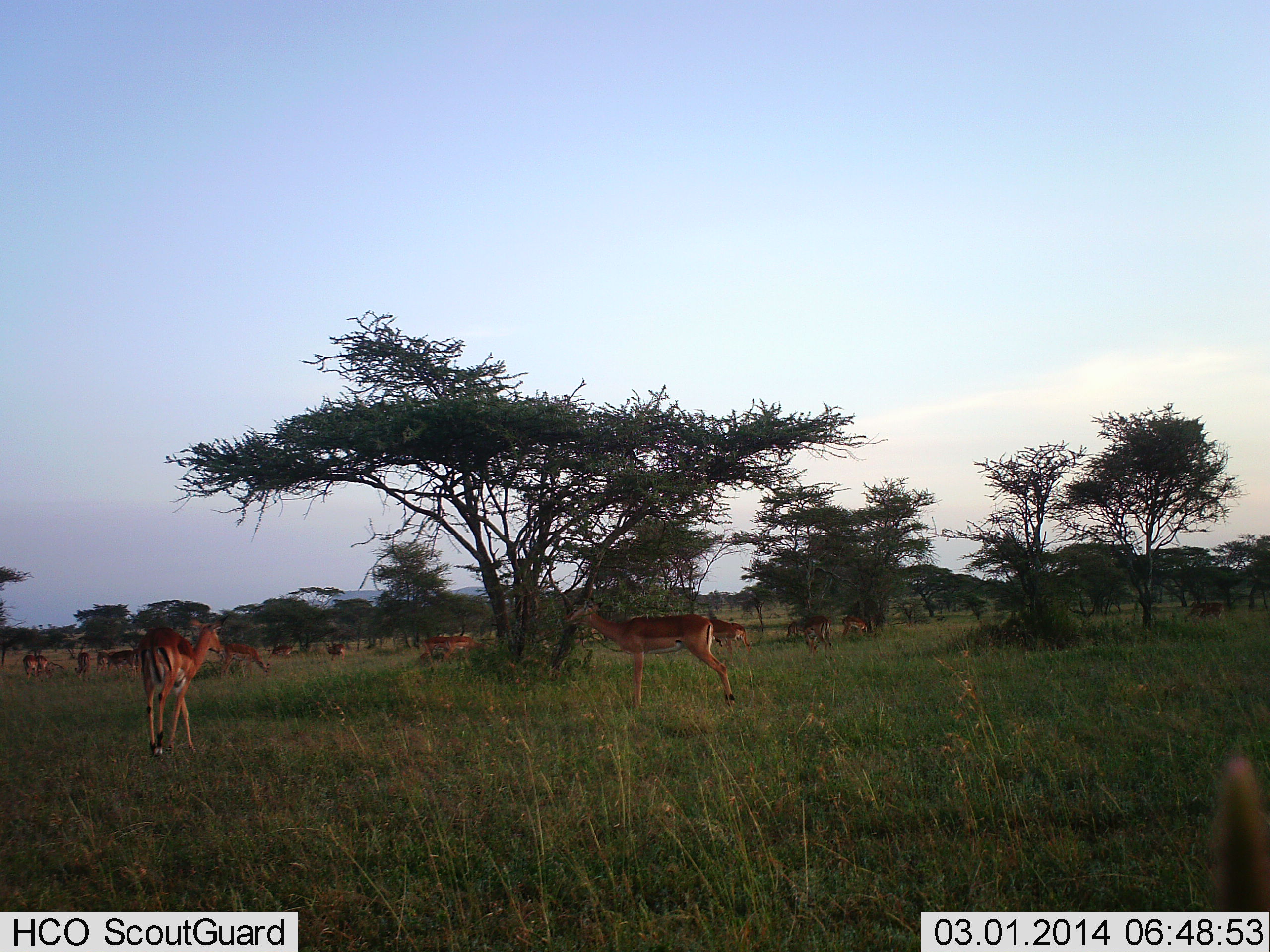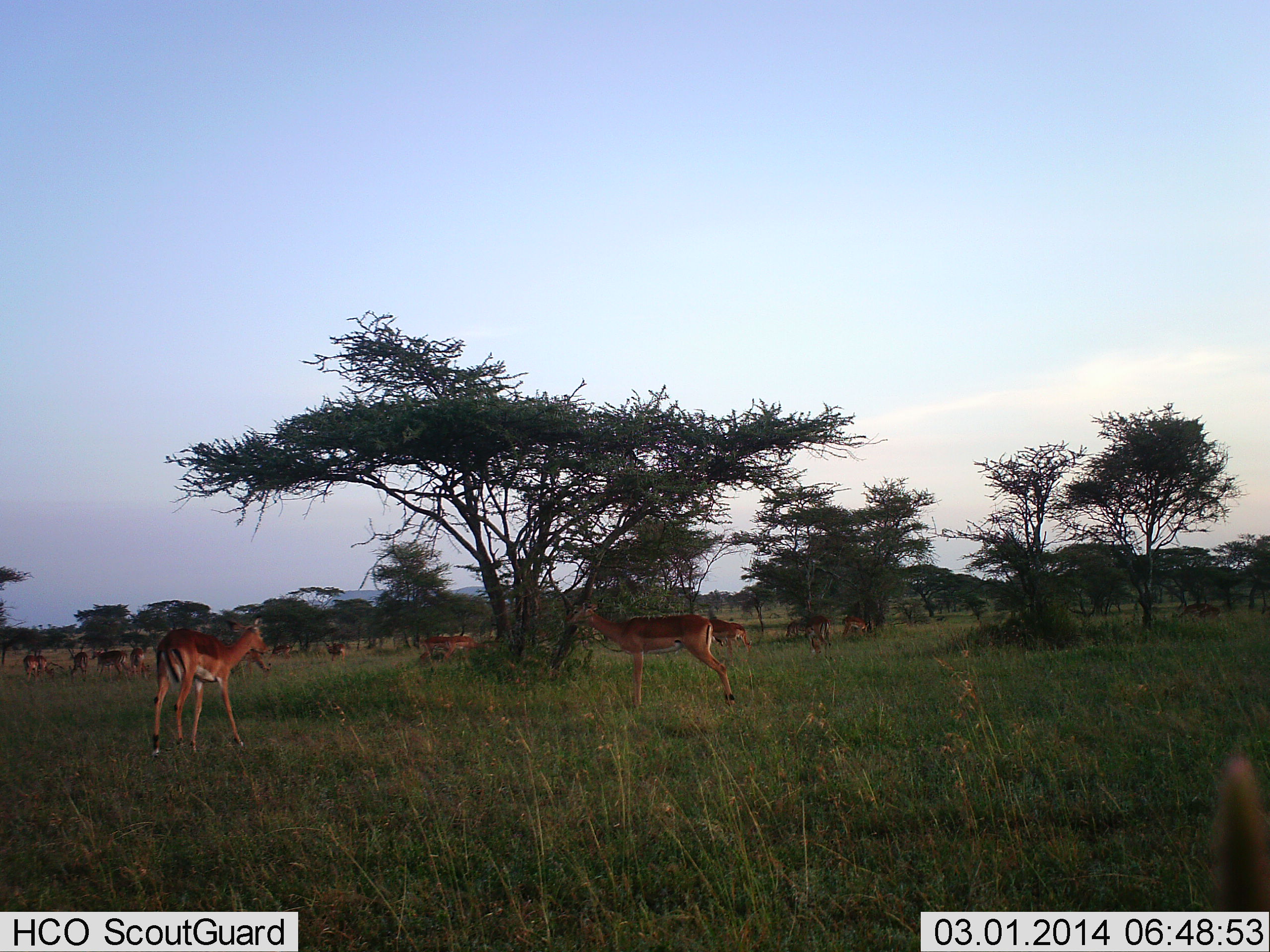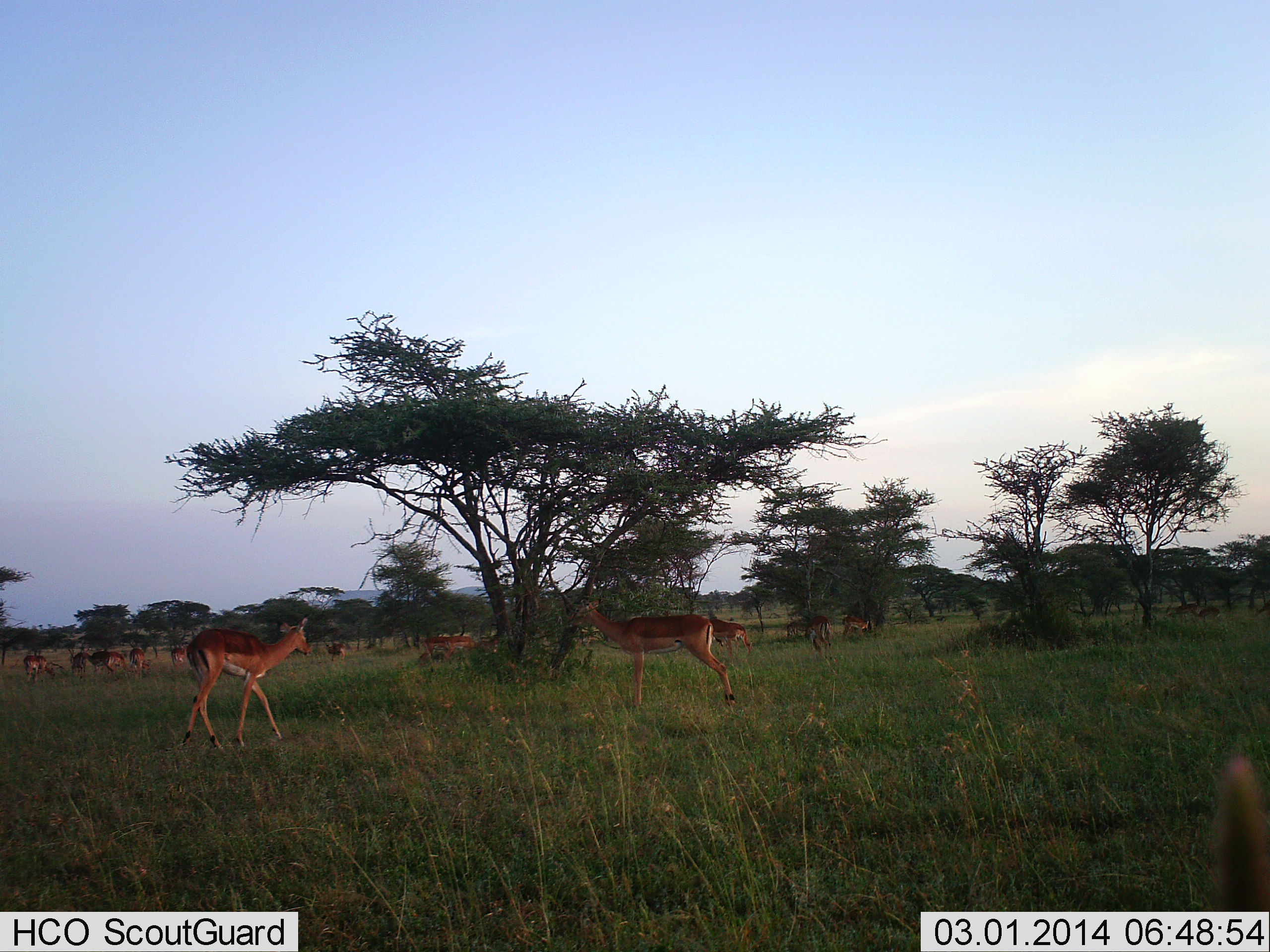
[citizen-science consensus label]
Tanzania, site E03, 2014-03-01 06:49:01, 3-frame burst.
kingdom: Animalia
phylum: Chordata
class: Mammalia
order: Artiodactyla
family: Bovidae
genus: Aepyceros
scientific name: Aepyceros melampus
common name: impala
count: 11-50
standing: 90%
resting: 0%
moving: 90%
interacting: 0%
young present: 20%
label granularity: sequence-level